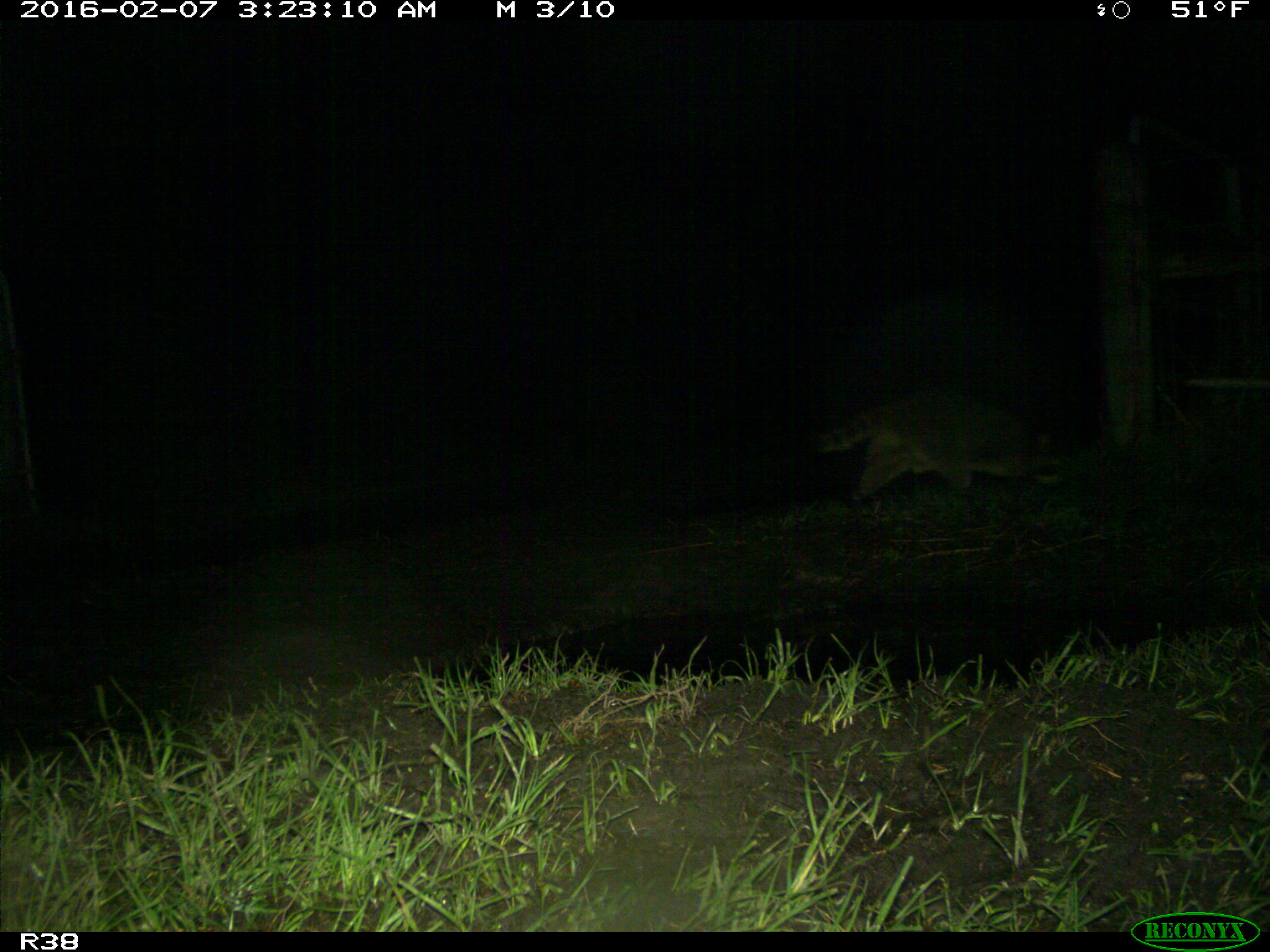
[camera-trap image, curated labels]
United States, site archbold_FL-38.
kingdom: Animalia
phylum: Chordata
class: Mammalia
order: Carnivora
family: Procyonidae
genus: Procyon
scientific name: Procyon lotor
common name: common raccoon